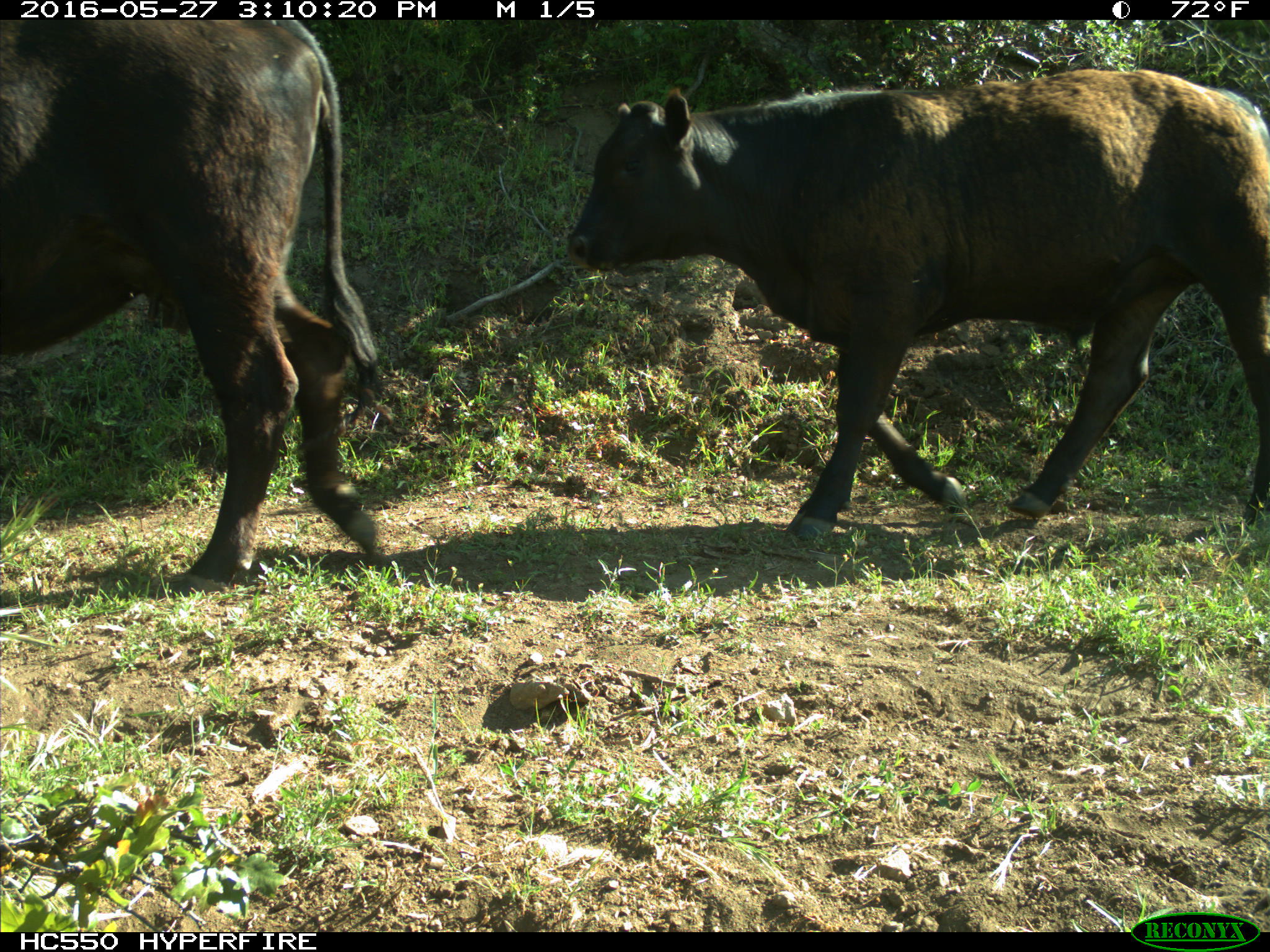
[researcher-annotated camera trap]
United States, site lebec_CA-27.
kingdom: Animalia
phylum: Chordata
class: Mammalia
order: Artiodactyla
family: Bovidae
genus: Bos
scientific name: Bos taurus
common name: domestic cow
Bos taurus (domestic cow).